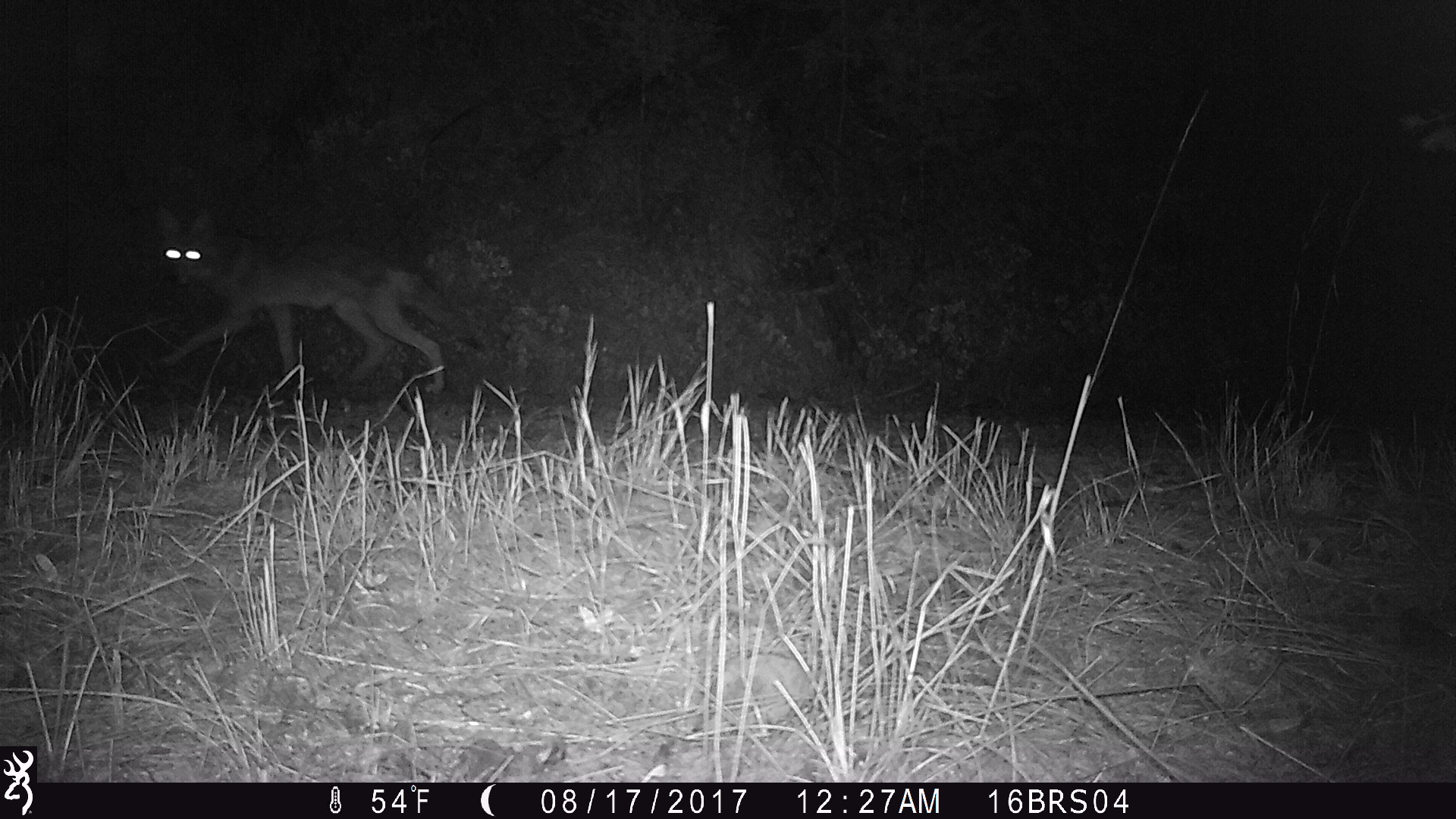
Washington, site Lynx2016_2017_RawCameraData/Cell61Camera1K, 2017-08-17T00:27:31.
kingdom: Animalia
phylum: Chordata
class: Mammalia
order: Carnivora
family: Canidae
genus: Canis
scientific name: Canis latrans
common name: coyote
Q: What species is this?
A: Canis latrans (coyote).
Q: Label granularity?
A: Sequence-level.